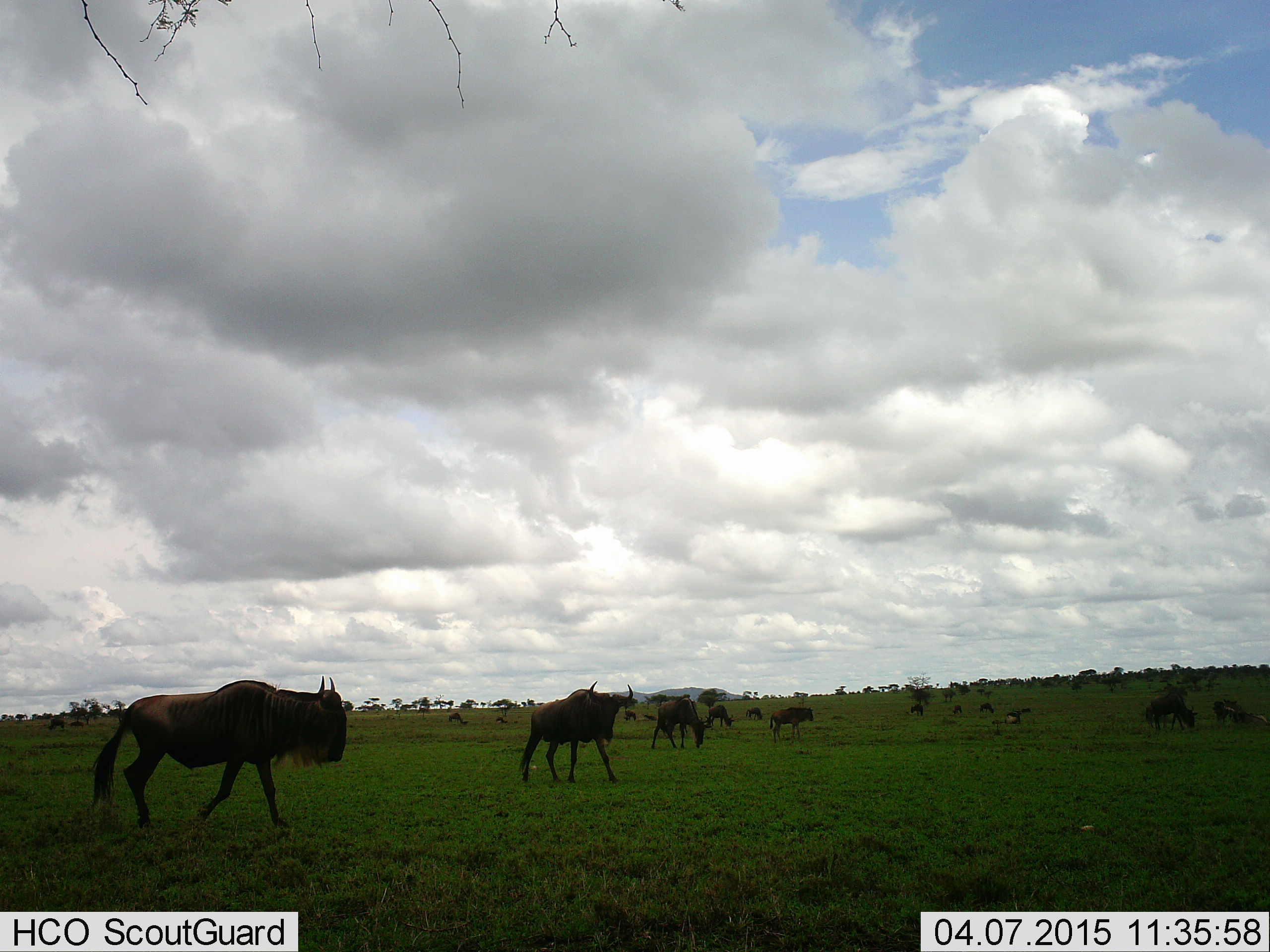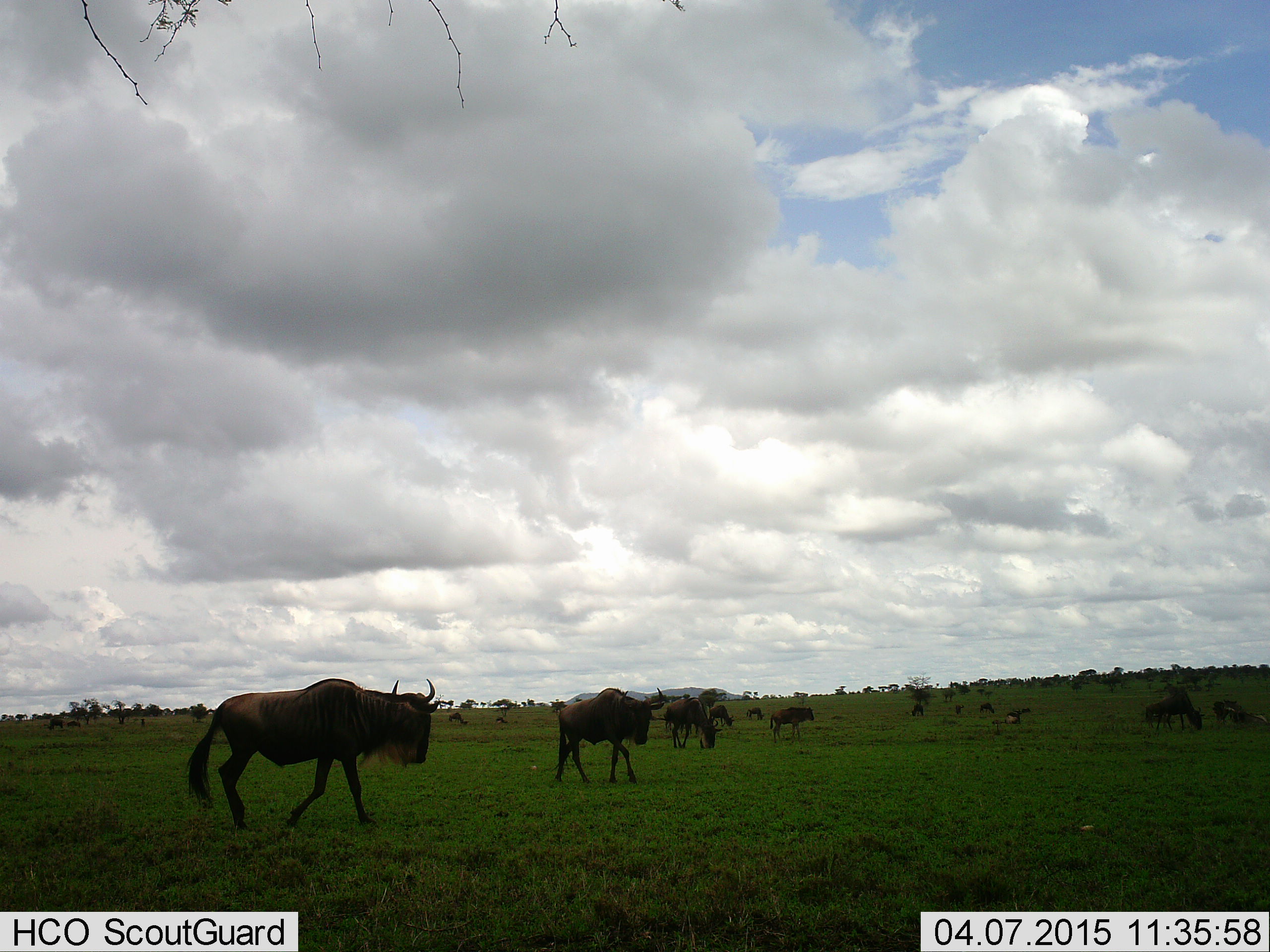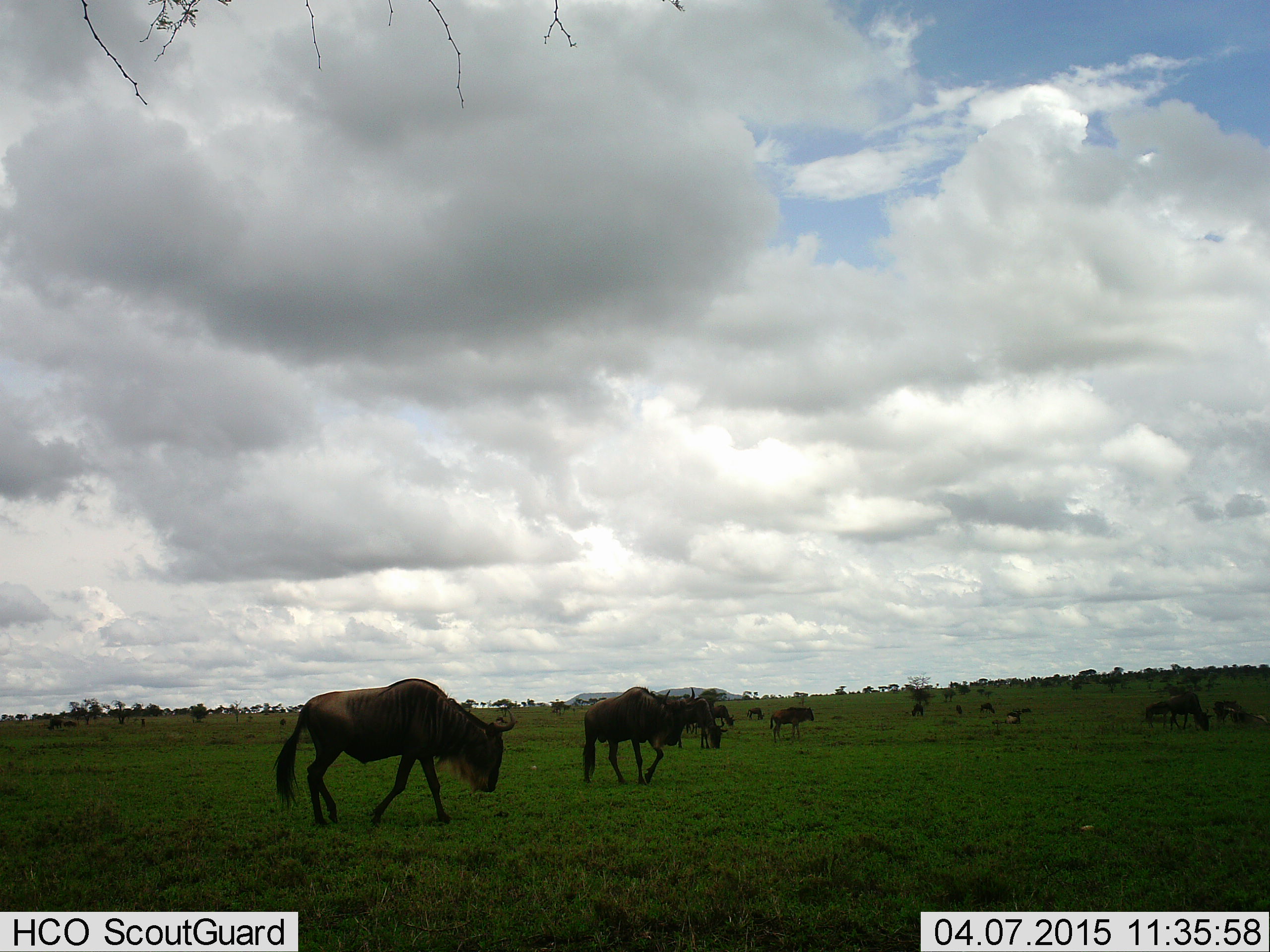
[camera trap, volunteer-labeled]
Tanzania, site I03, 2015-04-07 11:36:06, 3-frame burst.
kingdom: Animalia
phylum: Chordata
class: Mammalia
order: Artiodactyla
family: Bovidae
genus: Connochaetes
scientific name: Connochaetes taurinus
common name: blue wildebeest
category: wildebeest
Wildebeest (blue wildebeest) (Connochaetes taurinus), count 11-50. Behavior (volunteer vote fractions): standing 10%, resting 10%, moving 80%, interacting 0%. Young present (vote fraction): 0%. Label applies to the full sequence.